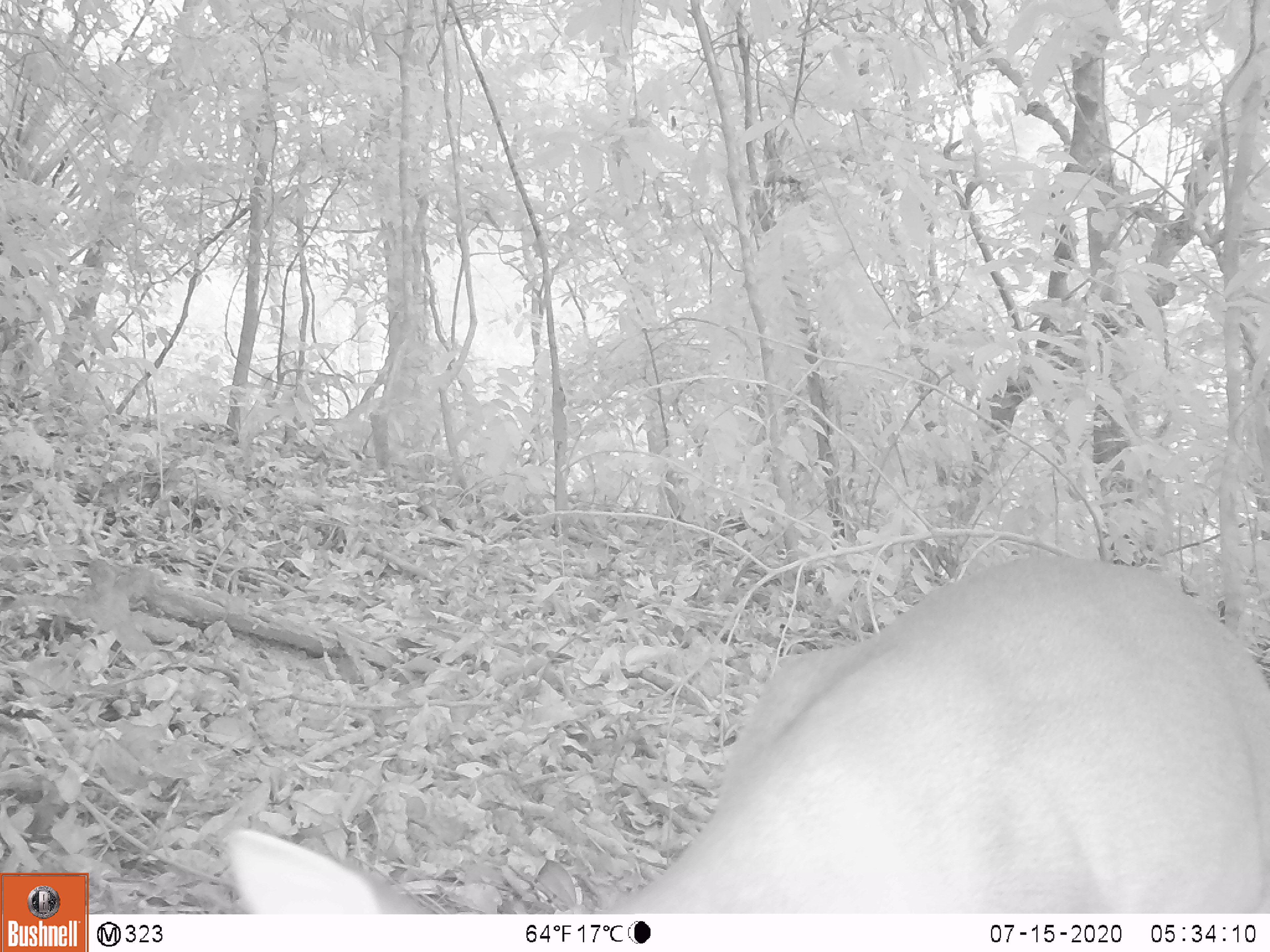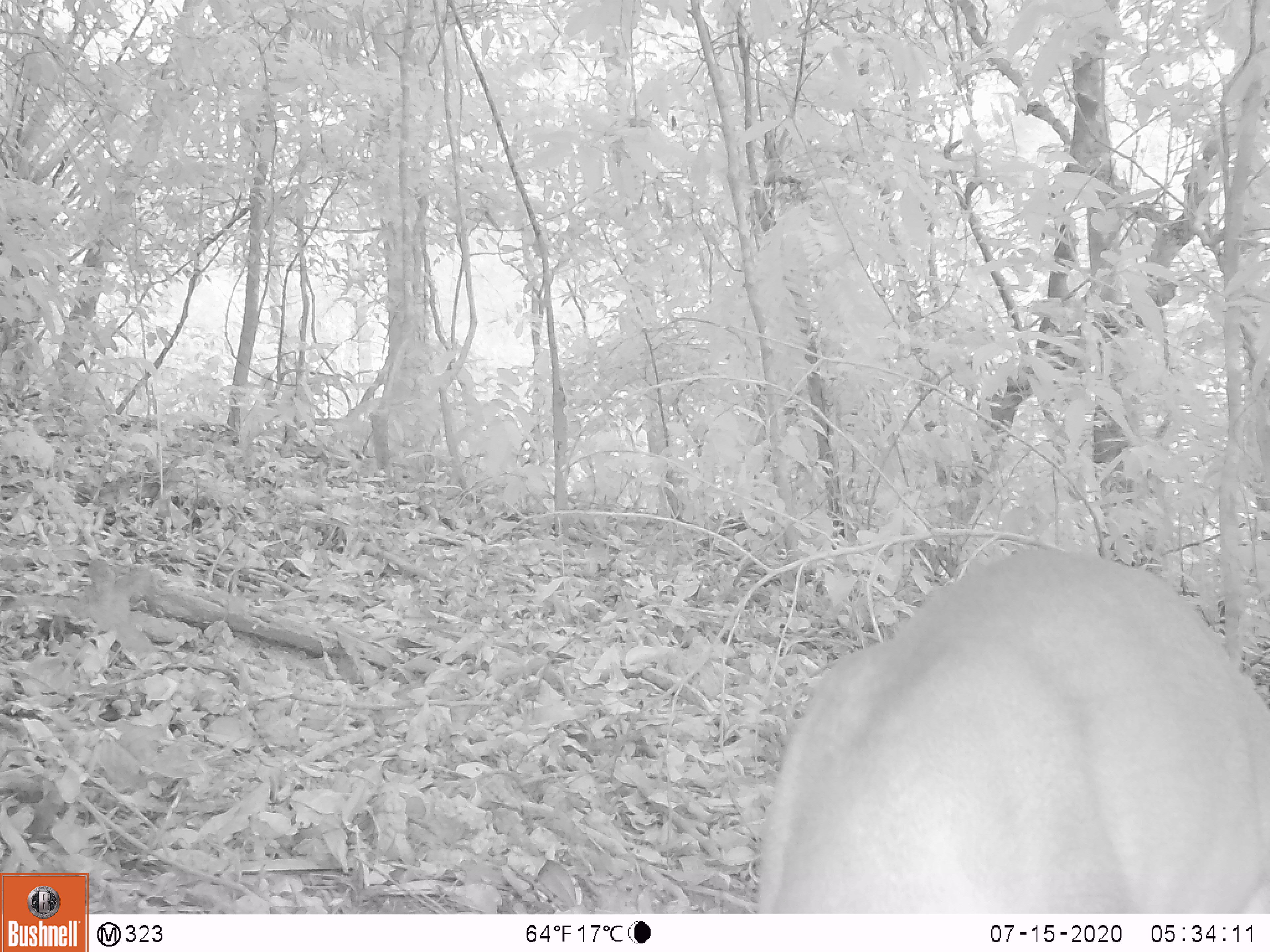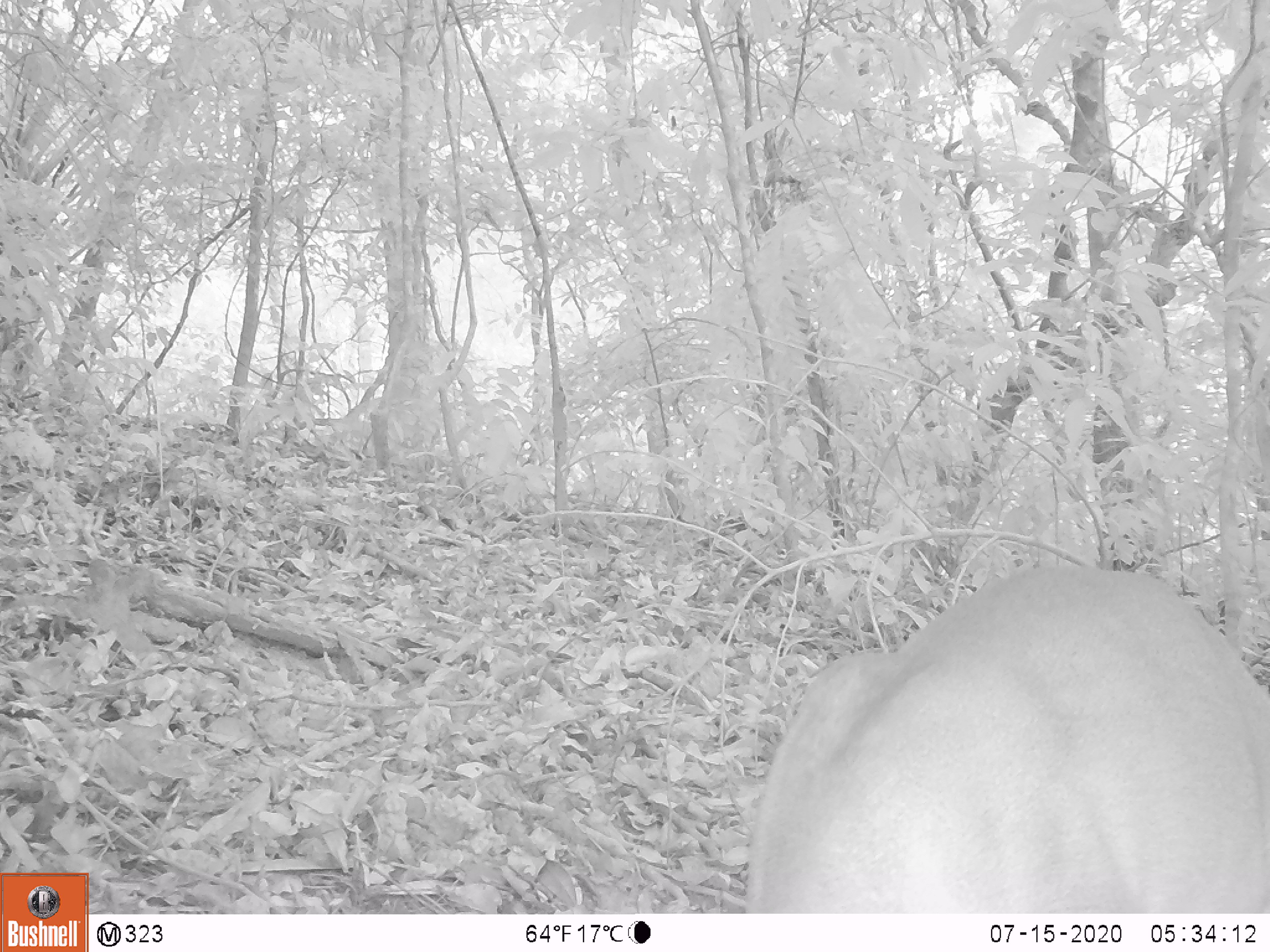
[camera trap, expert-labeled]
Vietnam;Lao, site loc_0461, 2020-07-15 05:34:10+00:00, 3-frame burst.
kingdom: Animalia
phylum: Chordata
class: Mammalia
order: Artiodactyla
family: Cervidae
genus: Muntiacus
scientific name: Muntiacus vuquangensis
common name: large-antlered muntjac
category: large antlered muntjac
Large antlered muntjac (large-antlered muntjac) (Muntiacus vuquangensis). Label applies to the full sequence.